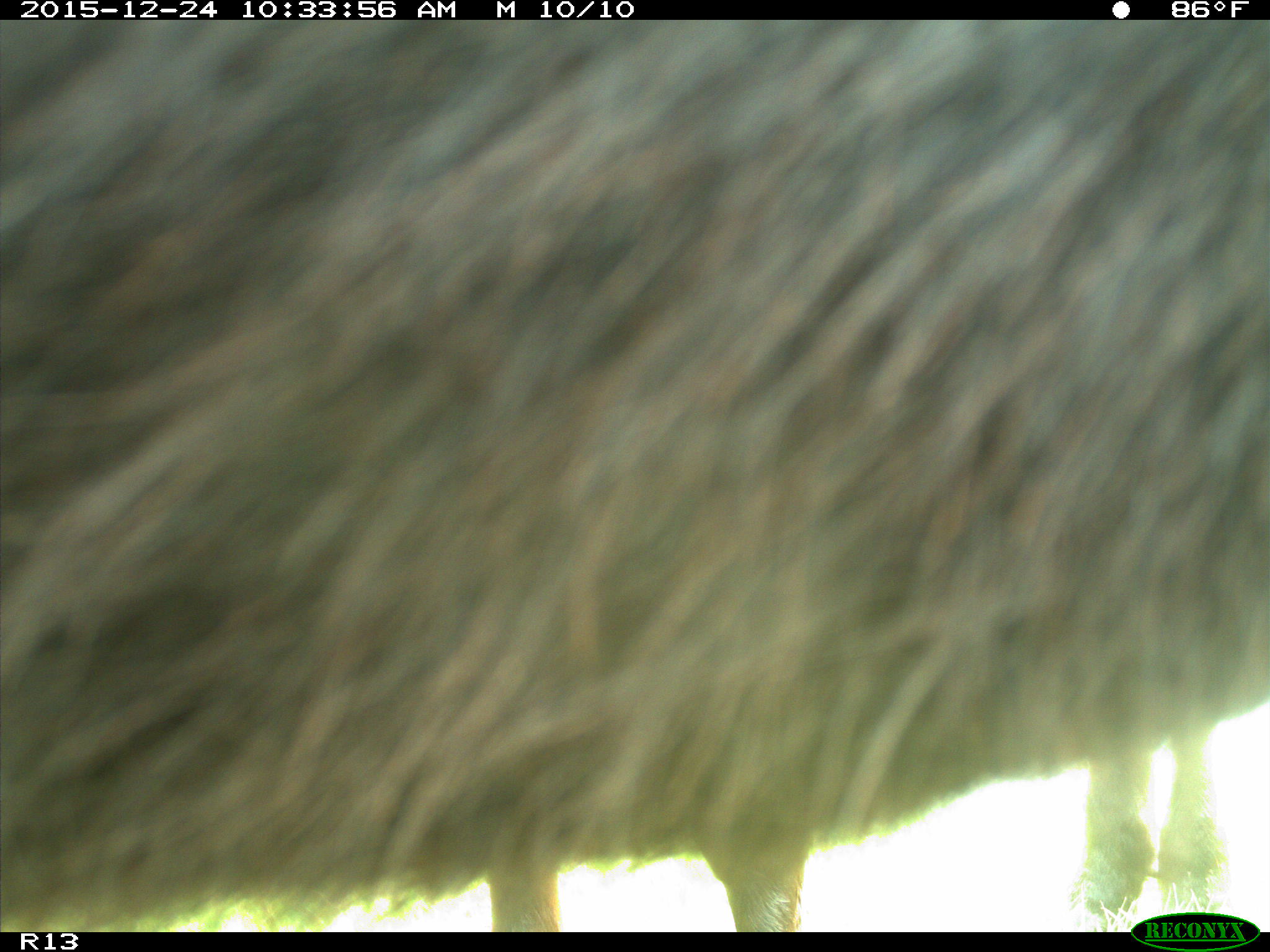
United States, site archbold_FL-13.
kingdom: Animalia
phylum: Chordata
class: Mammalia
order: Artiodactyla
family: Bovidae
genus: Bos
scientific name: Bos taurus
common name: domestic cow